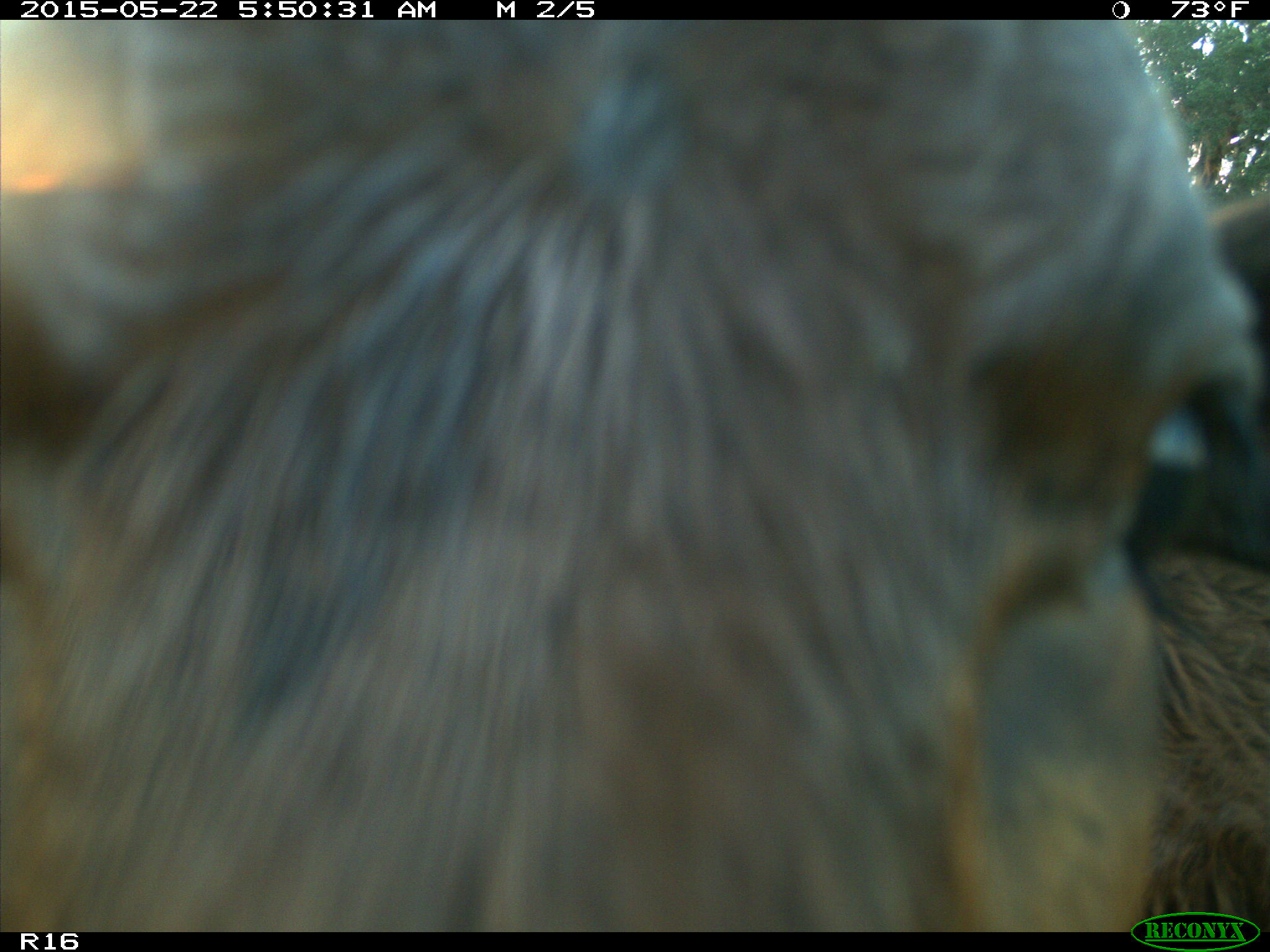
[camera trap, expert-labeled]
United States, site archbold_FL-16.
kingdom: Animalia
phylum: Chordata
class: Mammalia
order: Artiodactyla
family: Bovidae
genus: Bos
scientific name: Bos taurus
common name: domestic cow